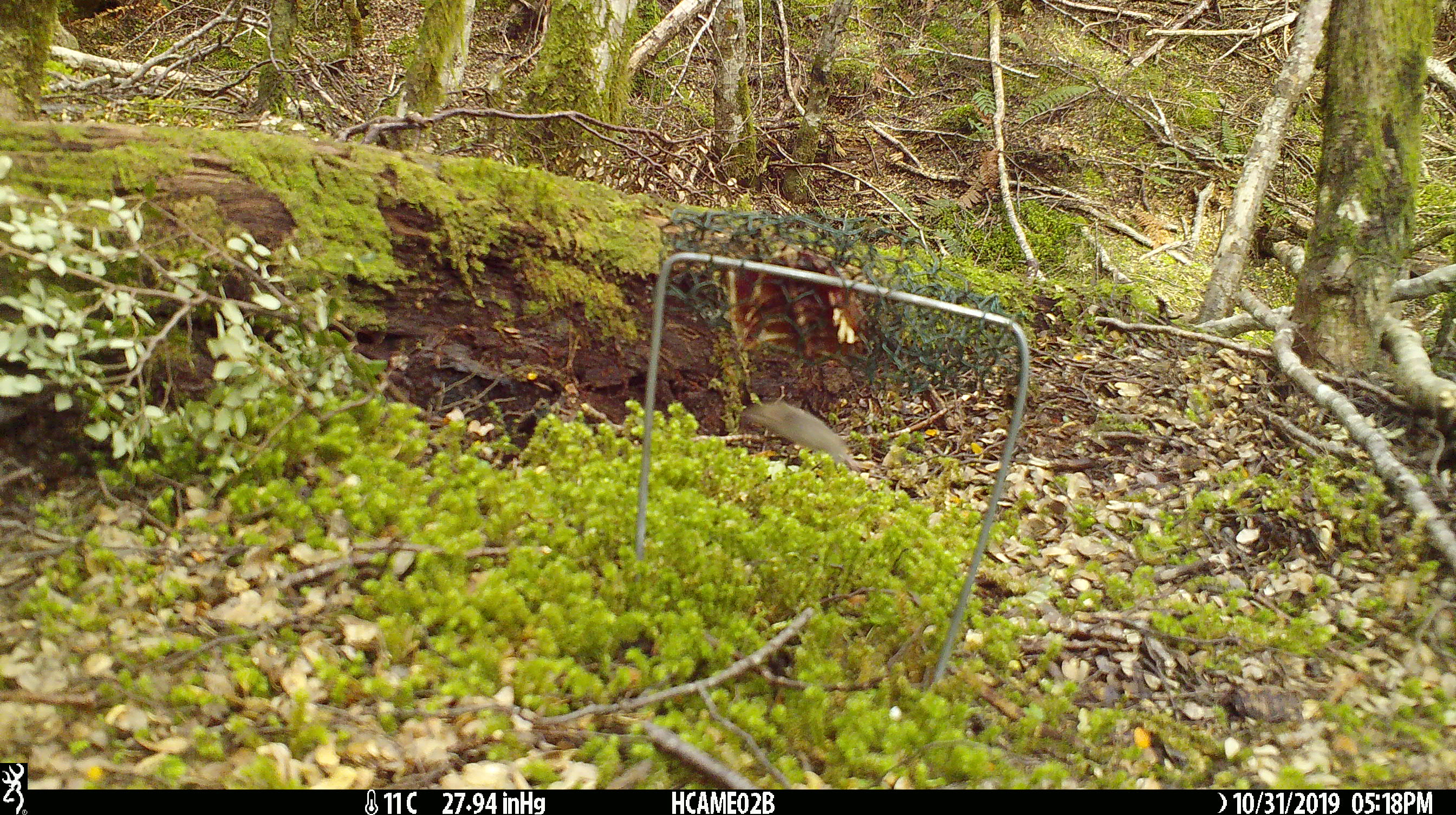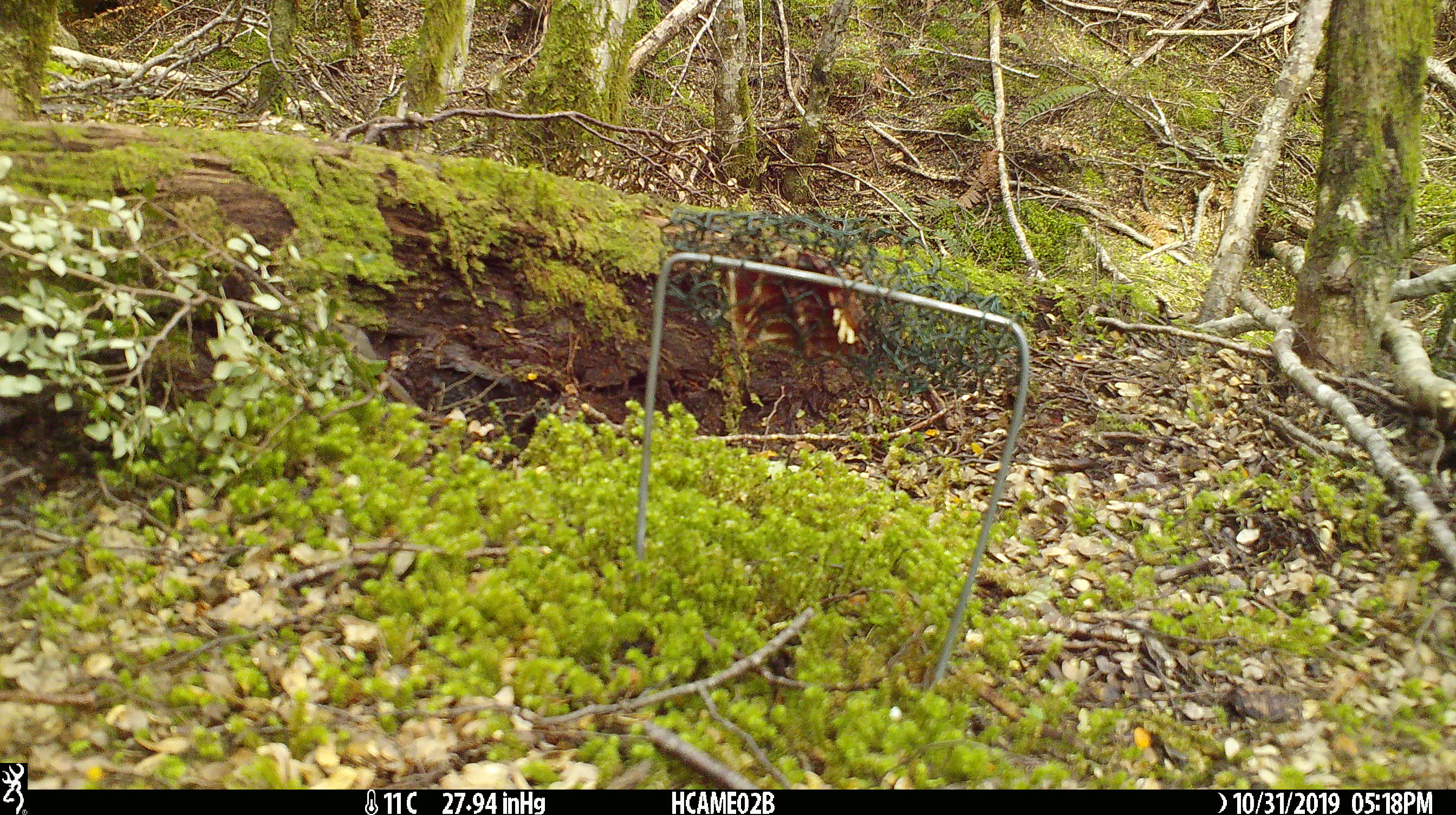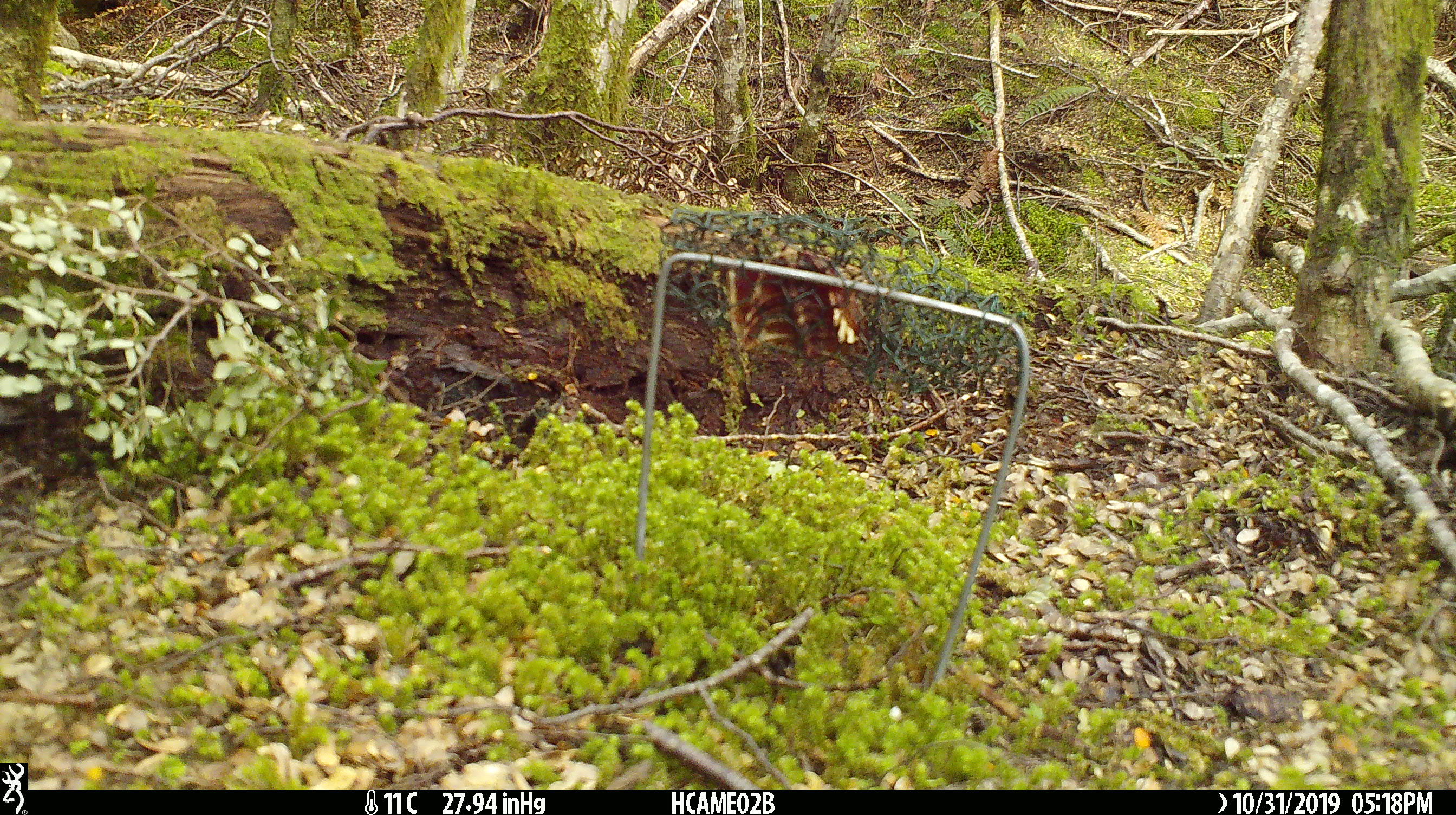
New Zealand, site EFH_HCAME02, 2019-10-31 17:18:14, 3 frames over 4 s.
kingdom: Animalia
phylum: Chordata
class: Mammalia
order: Rodentia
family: Muridae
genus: Mus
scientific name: Mus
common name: mouse